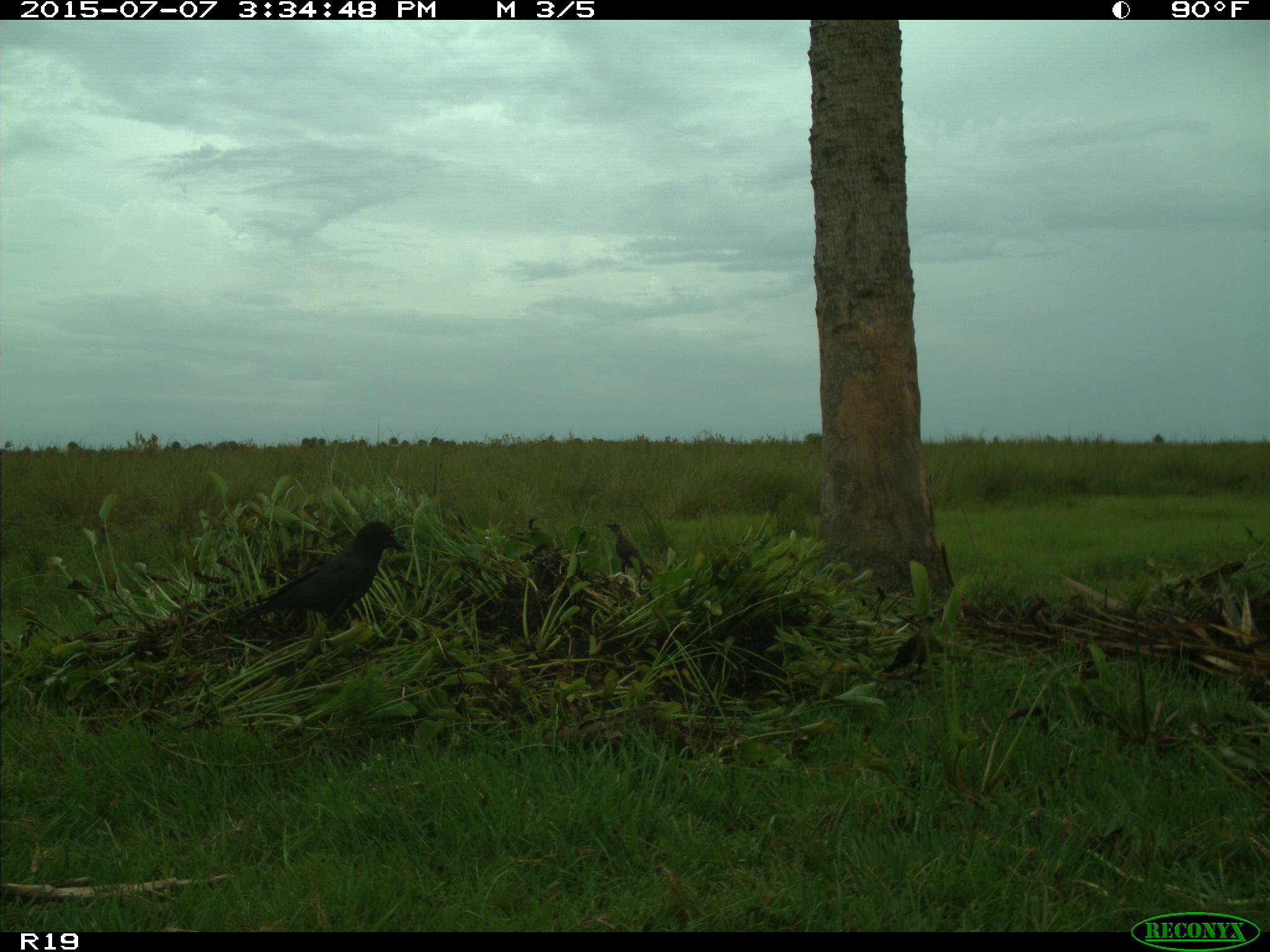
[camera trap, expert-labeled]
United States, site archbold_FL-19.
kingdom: Animalia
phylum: Chordata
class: Aves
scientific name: Aves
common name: birds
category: unidentified bird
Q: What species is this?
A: Unidentified bird (birds) (Aves).